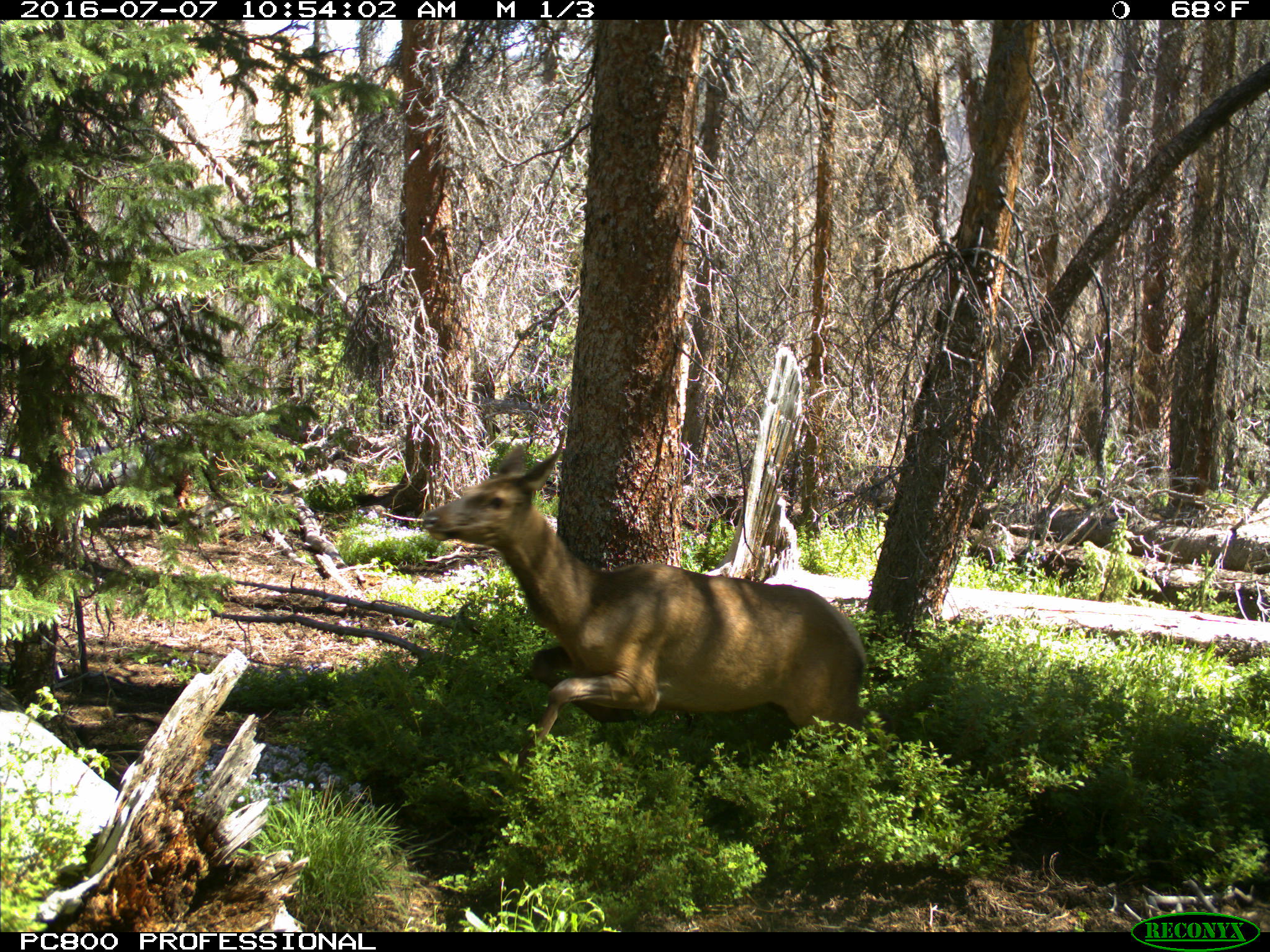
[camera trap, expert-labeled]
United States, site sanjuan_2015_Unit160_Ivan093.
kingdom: Animalia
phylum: Chordata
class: Mammalia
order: Artiodactyla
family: Cervidae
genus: Cervus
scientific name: Cervus elaphus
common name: red deer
Cervus elaphus (red deer).